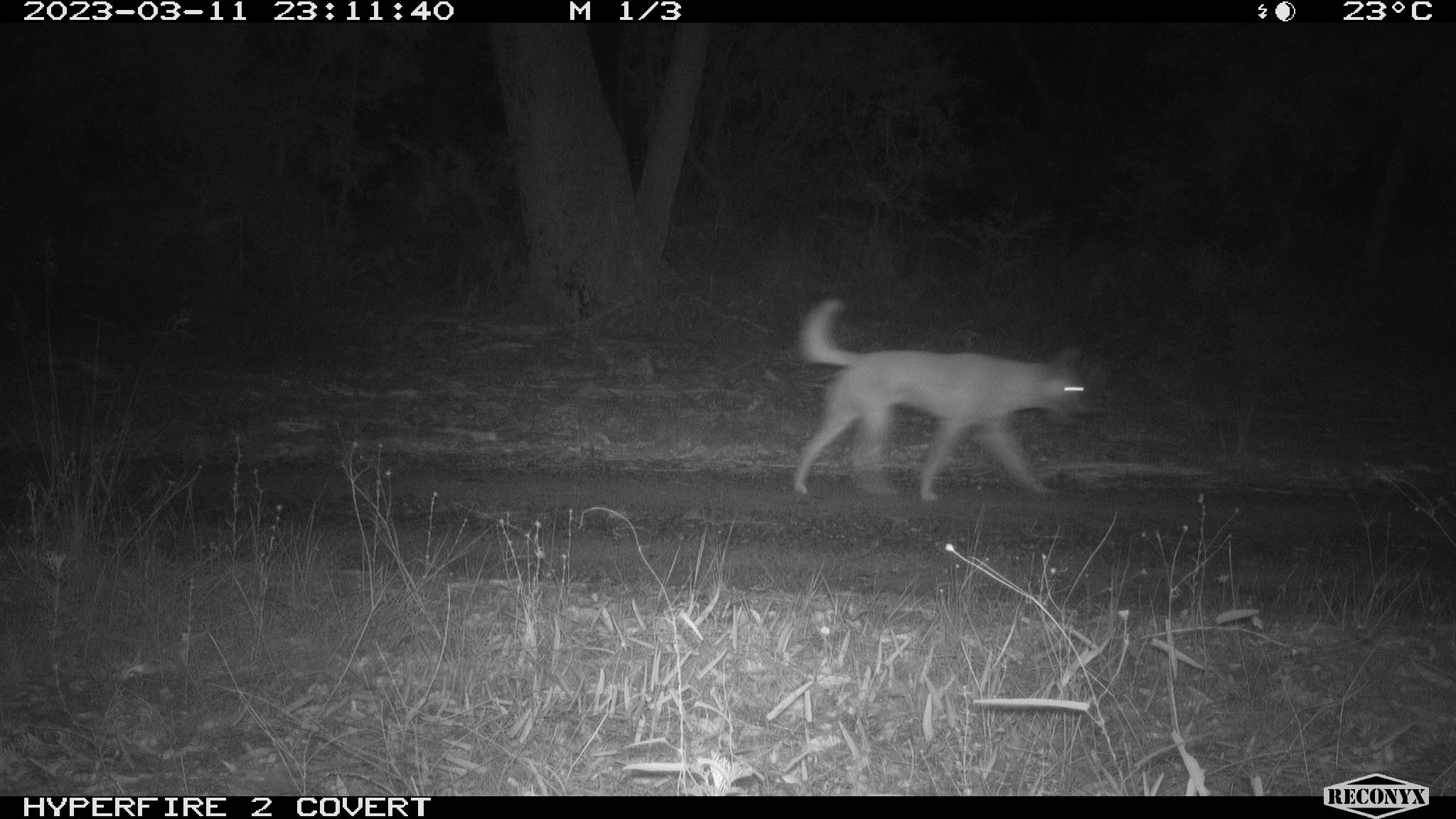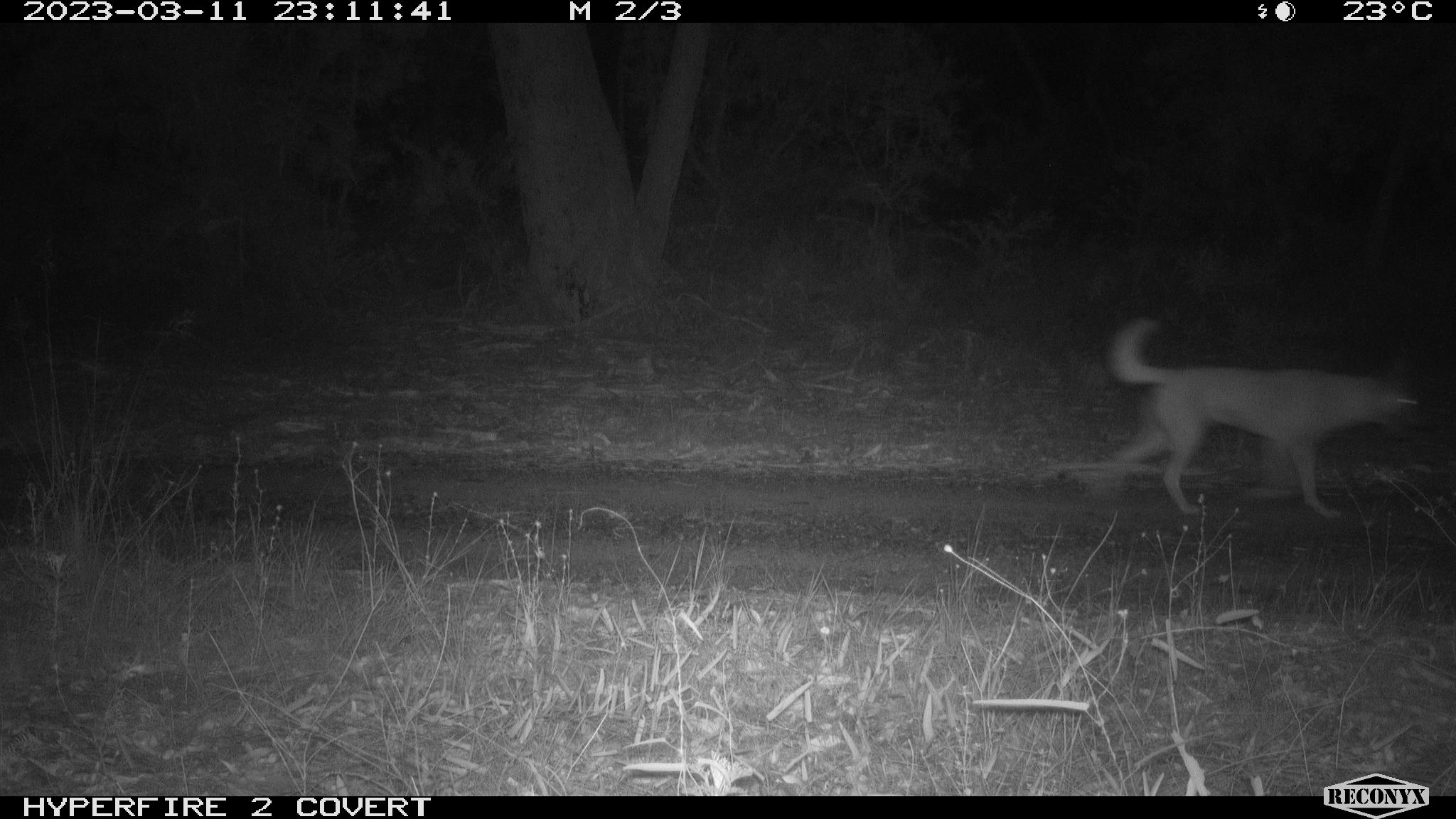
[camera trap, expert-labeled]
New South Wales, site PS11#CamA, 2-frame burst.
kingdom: Animalia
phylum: Chordata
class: Mammalia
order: Carnivora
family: Canidae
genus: Canis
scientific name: Canis familiaris dingo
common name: dingo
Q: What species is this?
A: Dingo (Canis familiaris dingo).